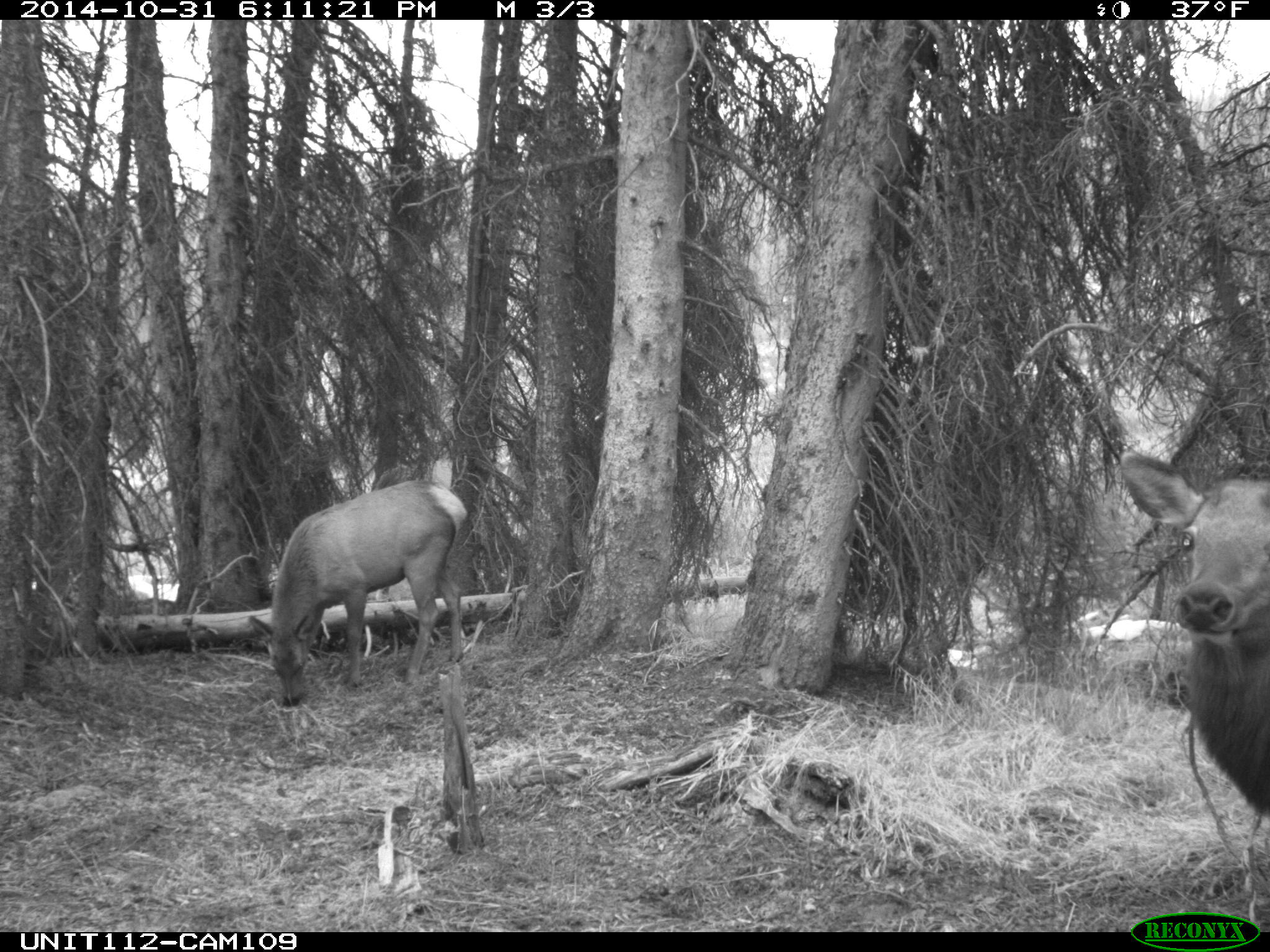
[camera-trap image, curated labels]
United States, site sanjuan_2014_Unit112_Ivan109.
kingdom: Animalia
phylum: Chordata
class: Mammalia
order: Artiodactyla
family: Cervidae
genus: Cervus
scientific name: Cervus elaphus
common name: red deer